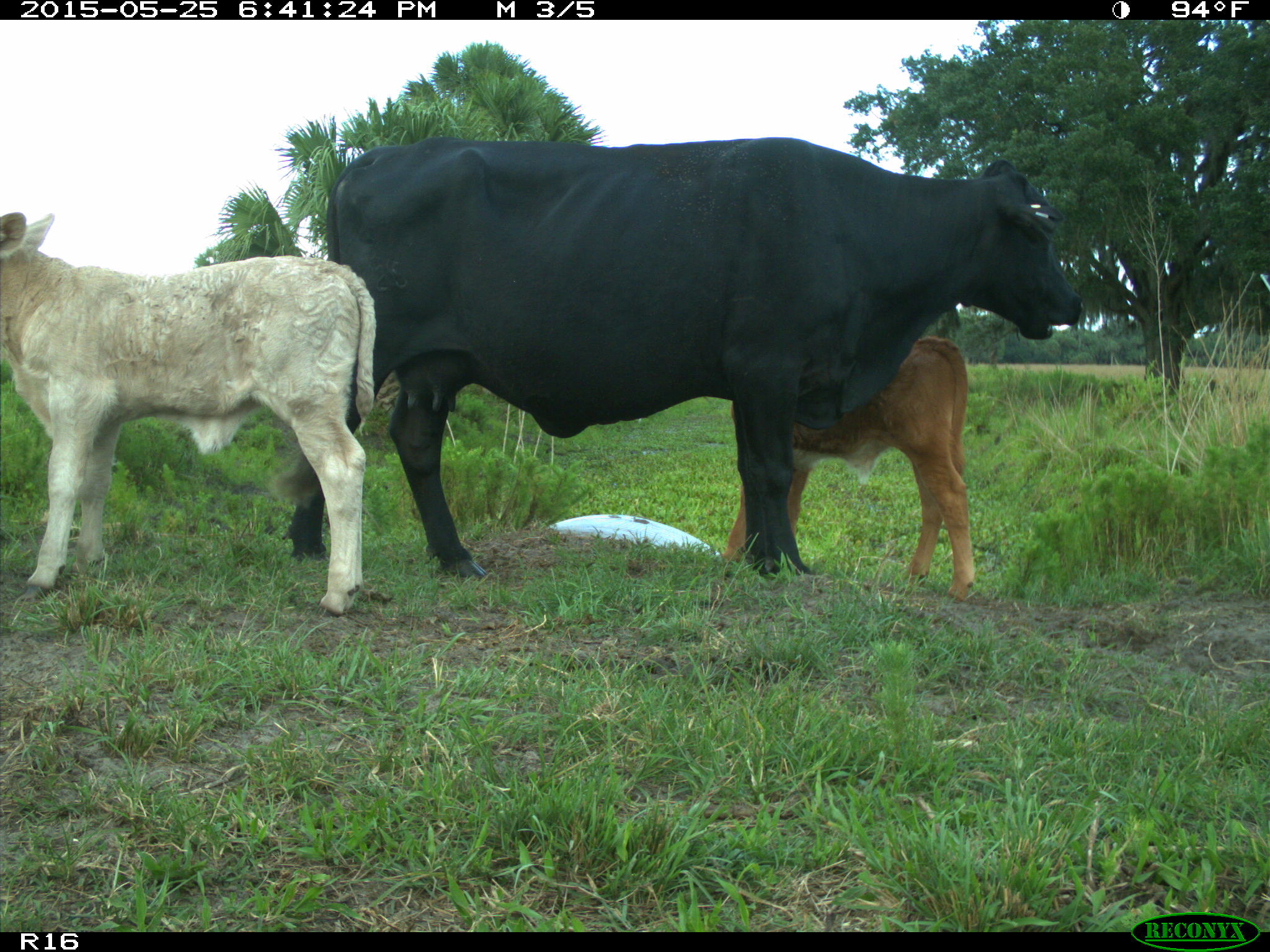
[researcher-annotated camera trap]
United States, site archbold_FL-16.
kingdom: Animalia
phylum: Chordata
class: Mammalia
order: Artiodactyla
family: Bovidae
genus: Bos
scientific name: Bos taurus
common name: domestic cow